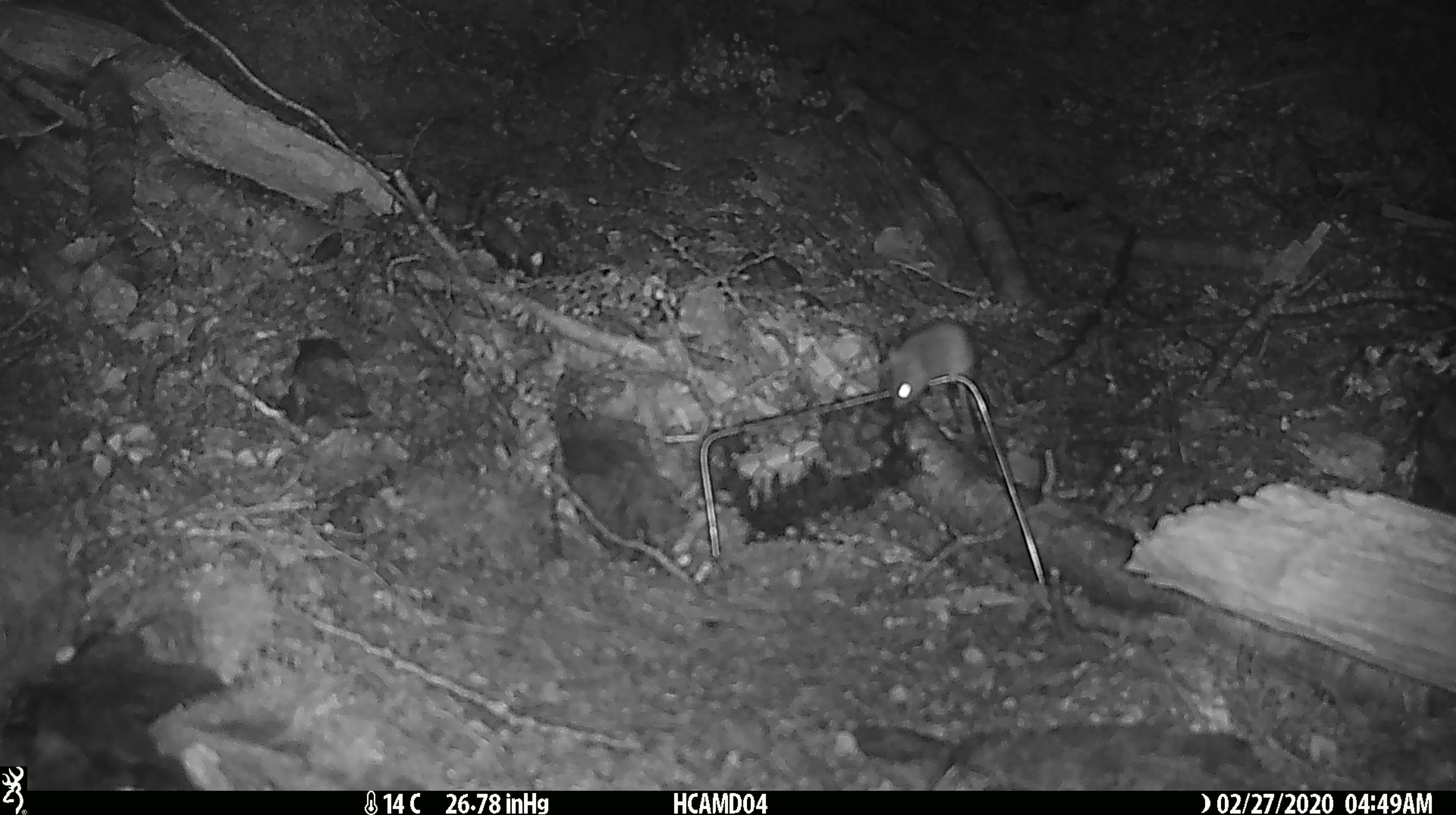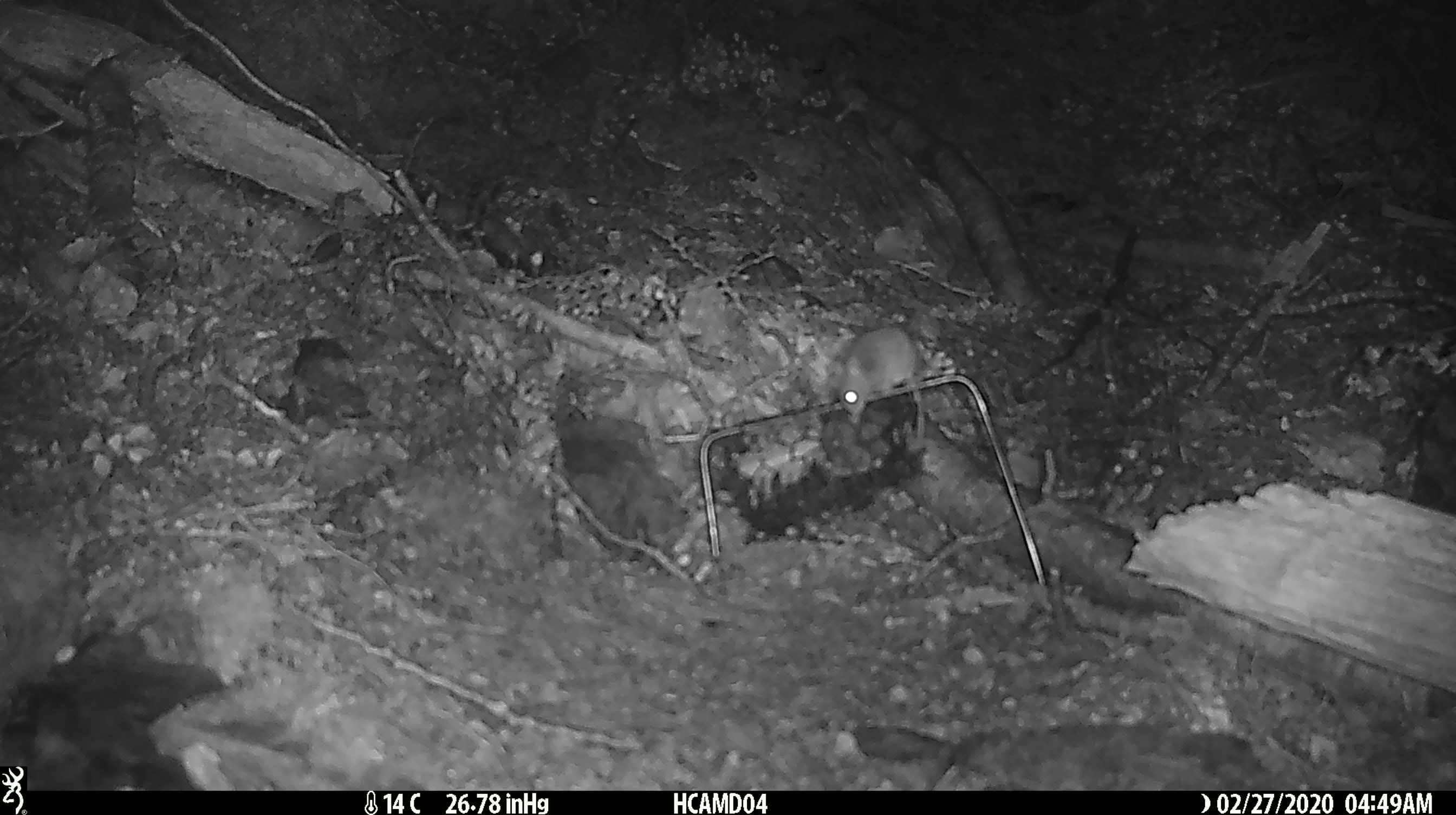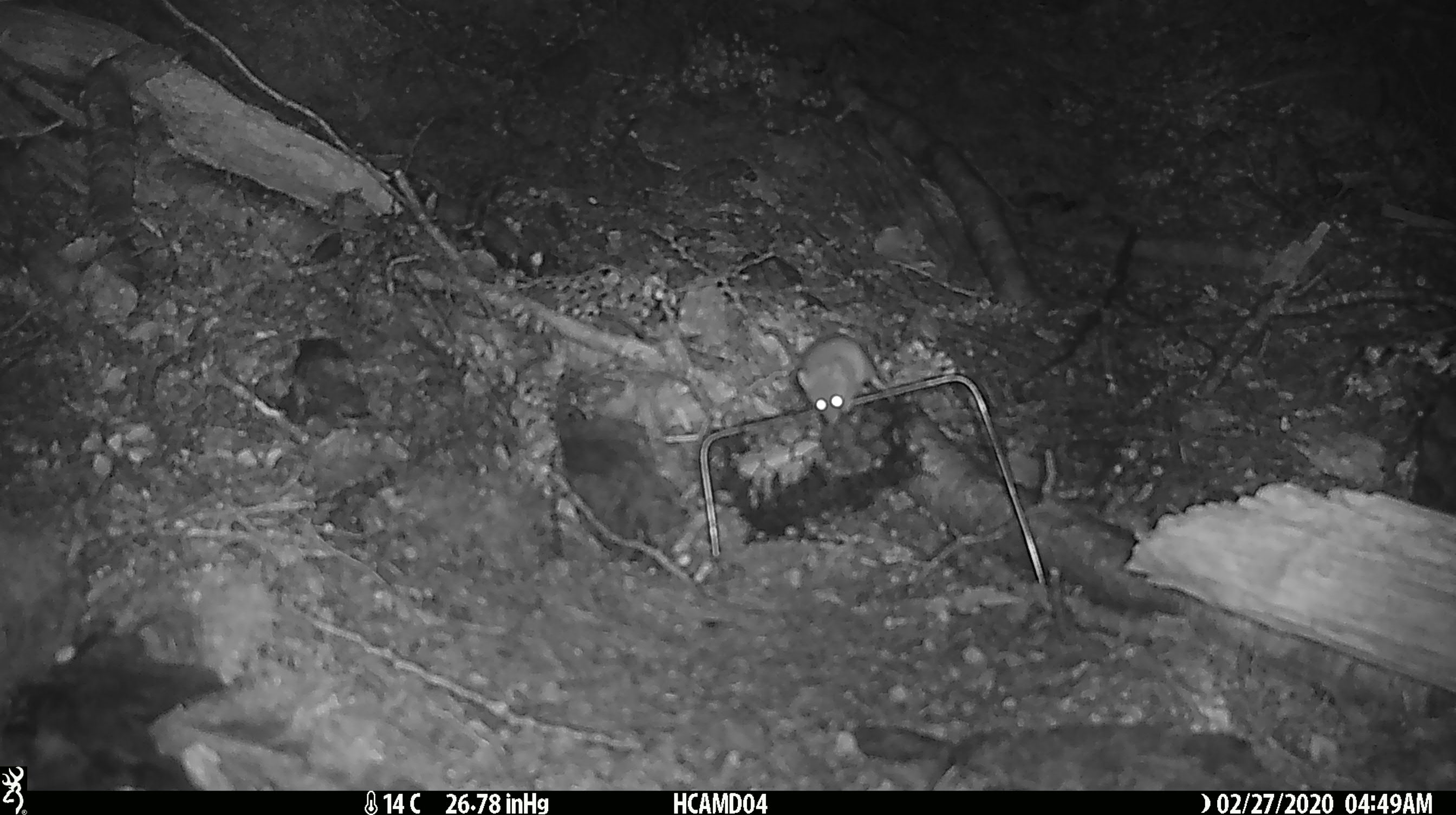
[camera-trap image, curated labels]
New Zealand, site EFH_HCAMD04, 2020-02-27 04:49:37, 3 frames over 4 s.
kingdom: Animalia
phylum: Chordata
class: Mammalia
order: Rodentia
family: Muridae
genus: Mus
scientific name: Mus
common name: mouse